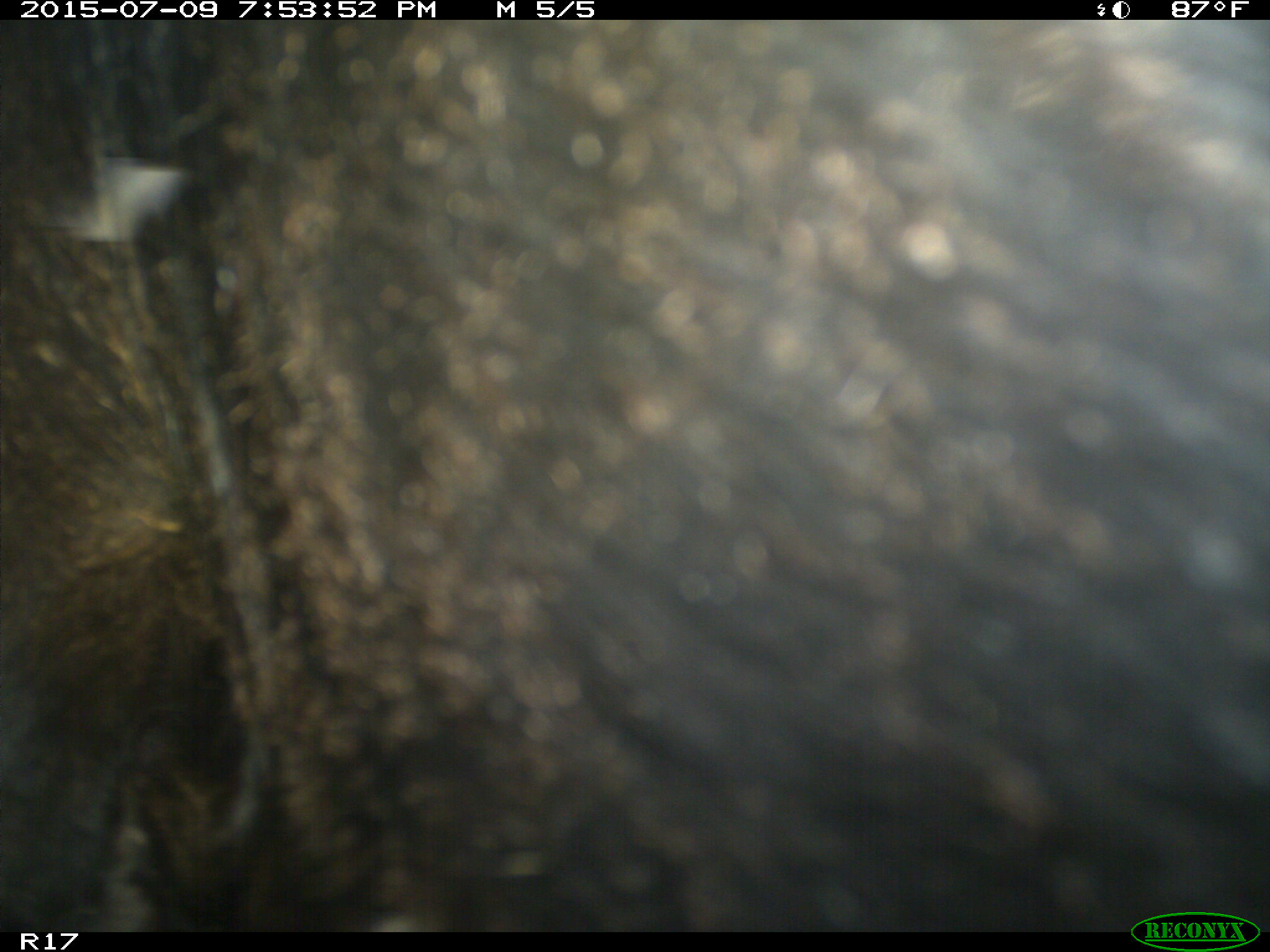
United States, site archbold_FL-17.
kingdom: Animalia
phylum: Chordata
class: Mammalia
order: Artiodactyla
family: Bovidae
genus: Bos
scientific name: Bos taurus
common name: domestic cow